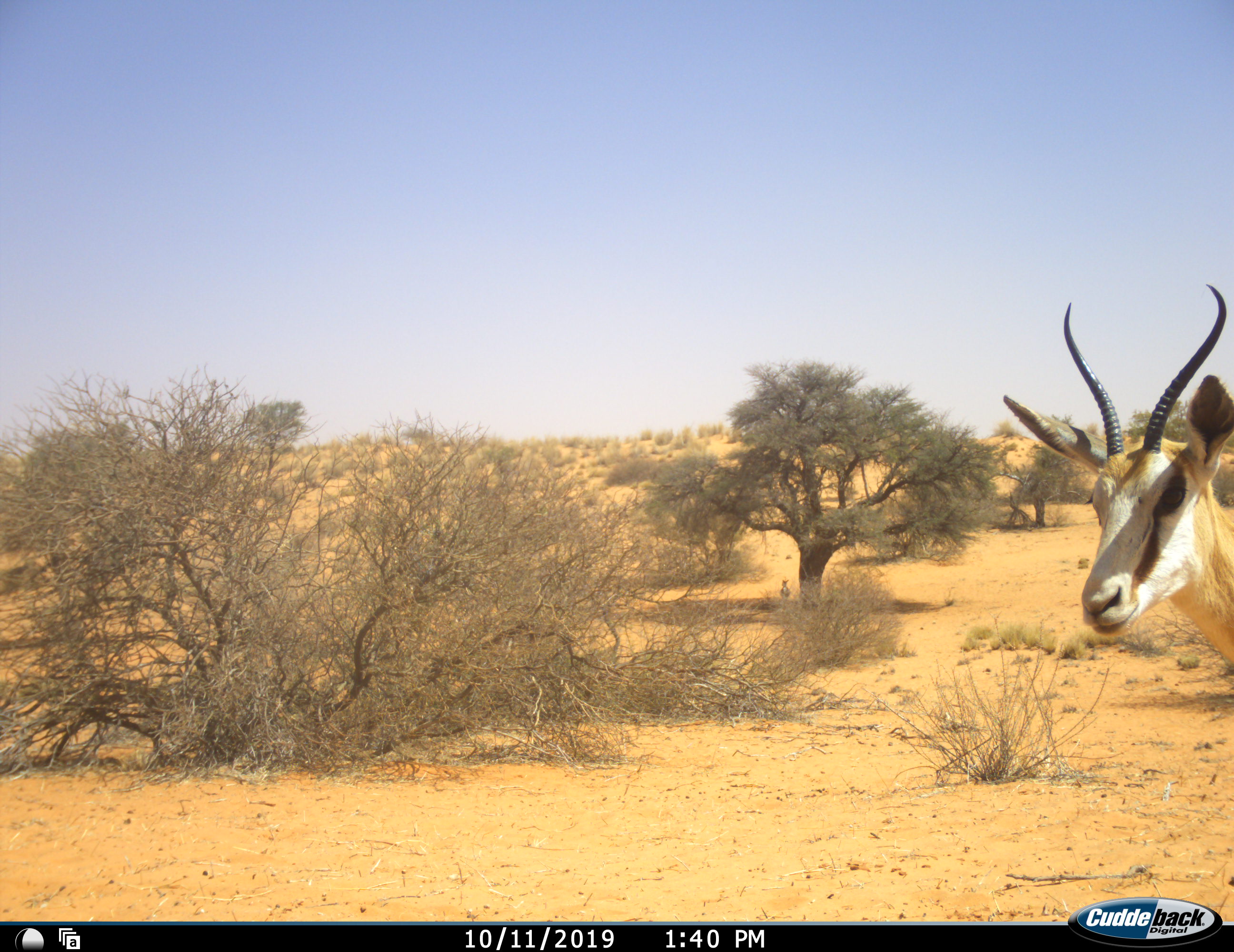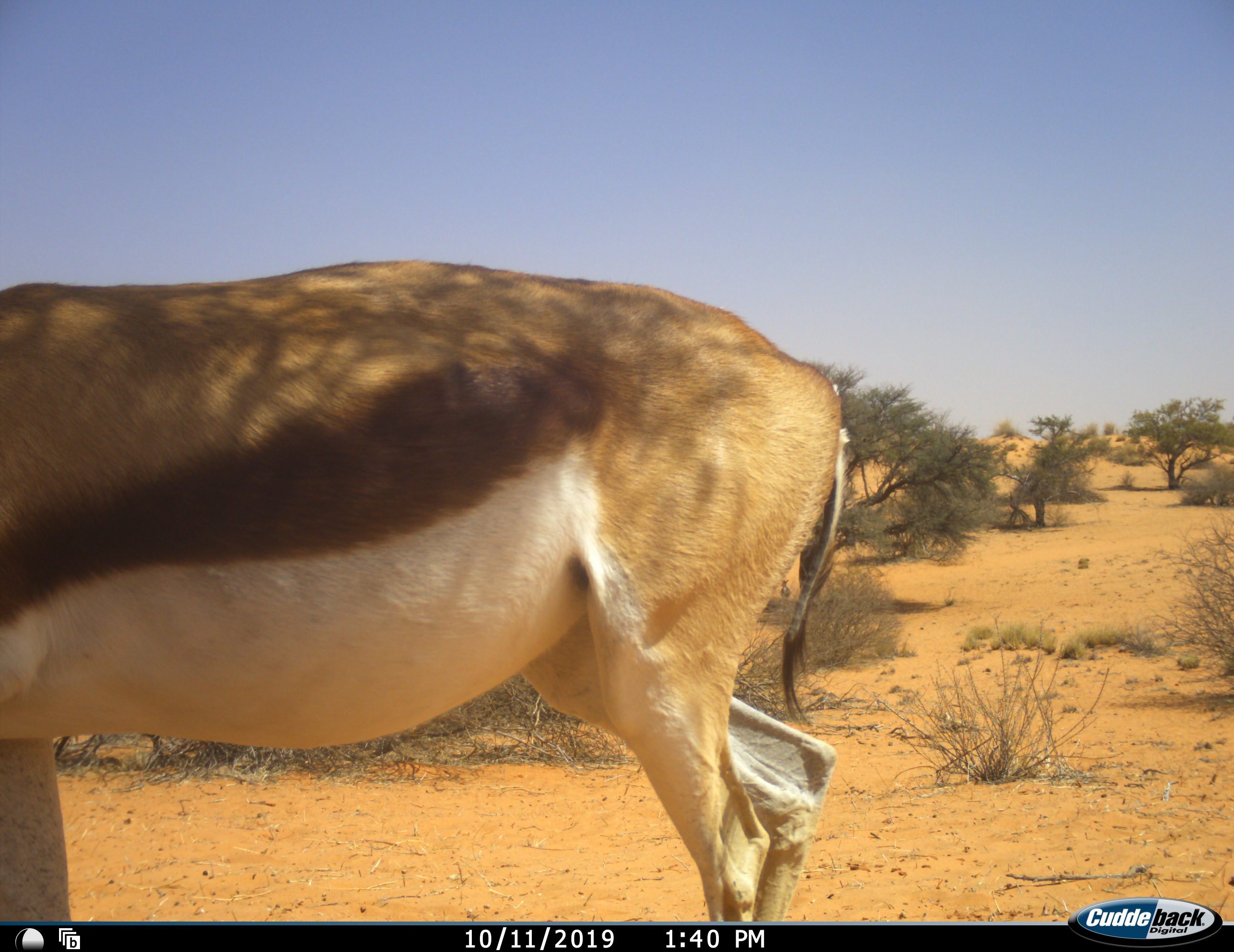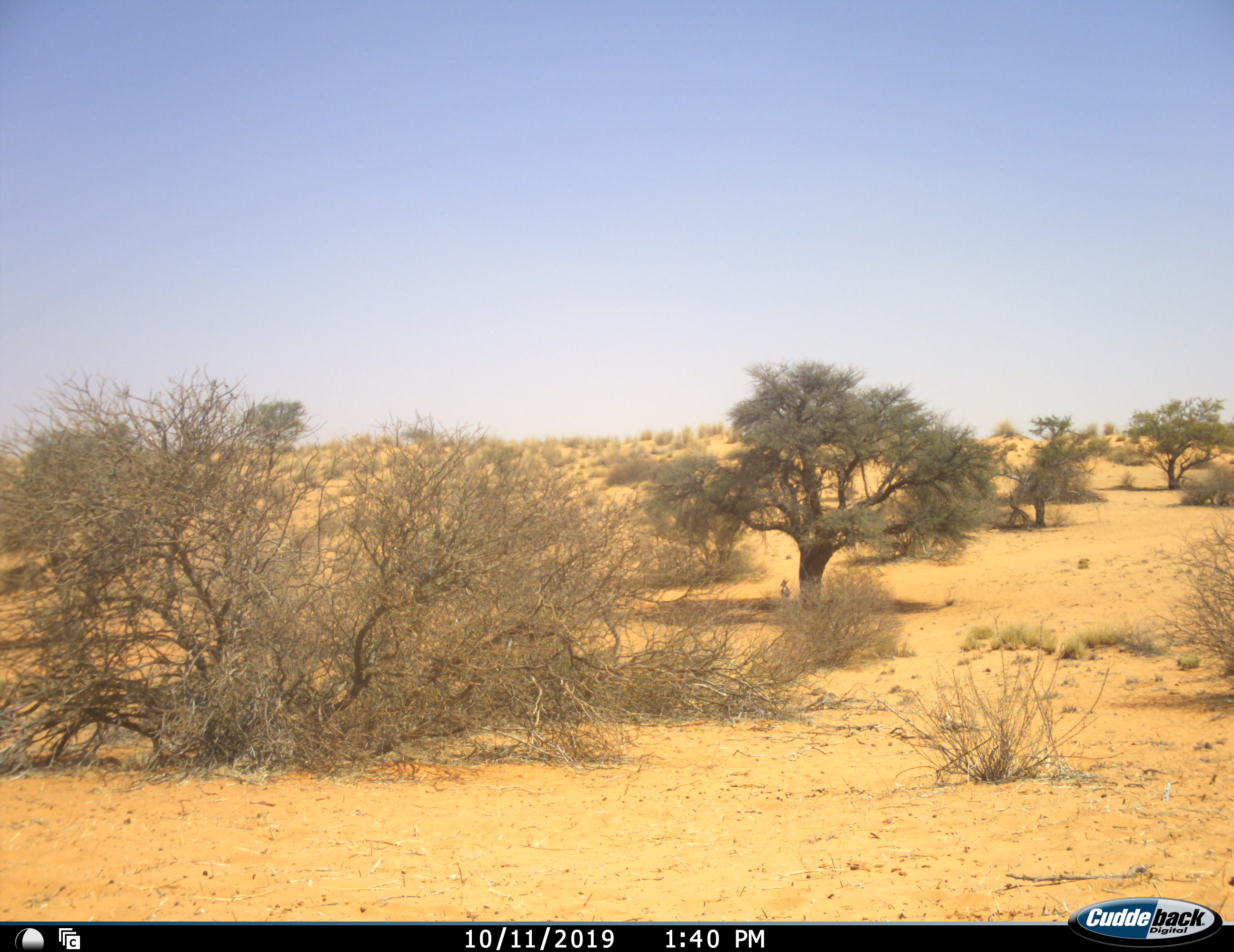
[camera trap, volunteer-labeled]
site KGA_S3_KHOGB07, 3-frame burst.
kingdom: Animalia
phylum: Chordata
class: Mammalia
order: Artiodactyla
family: Bovidae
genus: Antidorcas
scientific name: Antidorcas marsupialis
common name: springbok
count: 1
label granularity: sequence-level